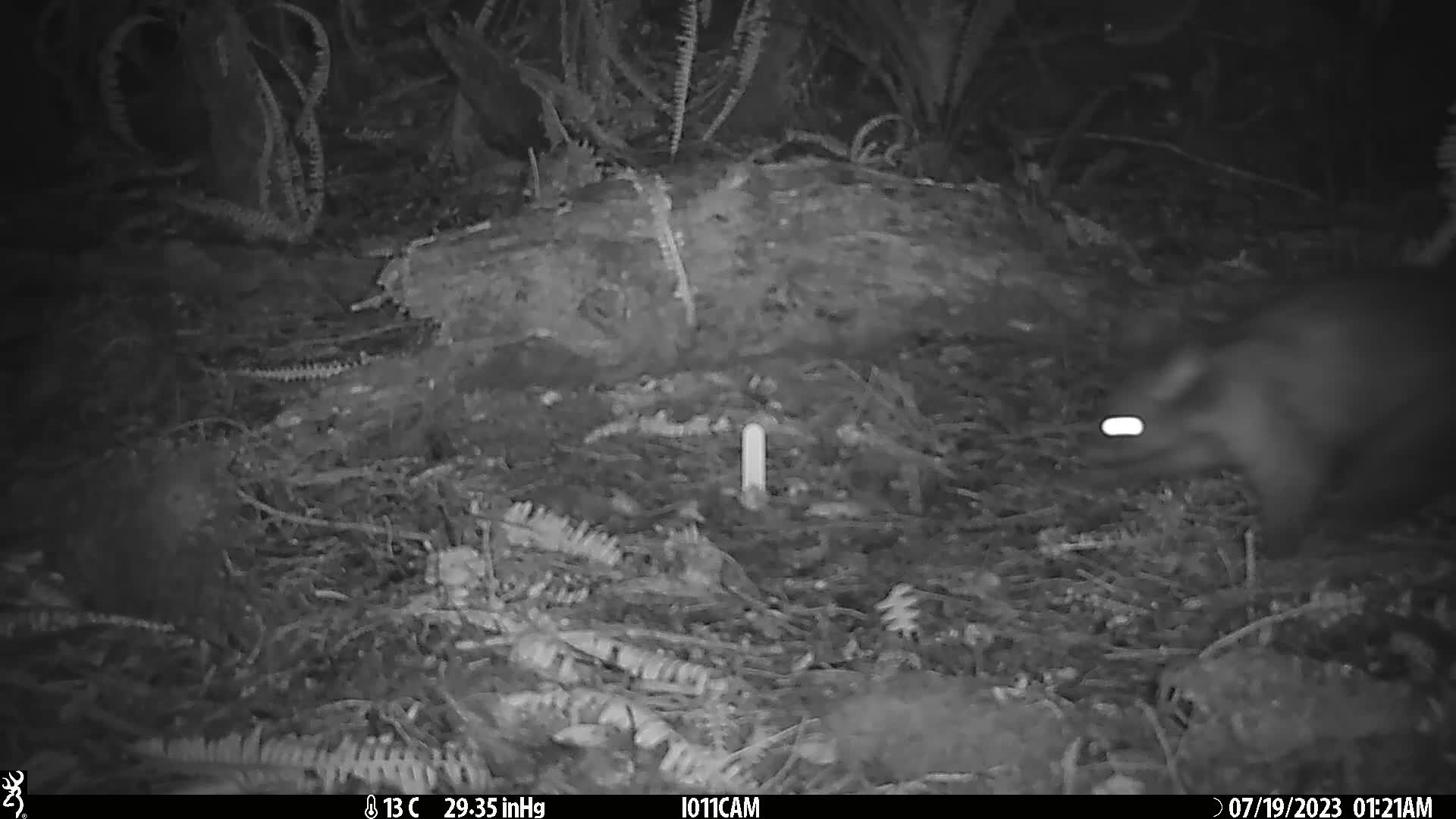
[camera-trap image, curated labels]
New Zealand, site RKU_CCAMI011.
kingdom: Animalia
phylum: Chordata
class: Mammalia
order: Diprotodontia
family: Phalangeridae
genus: Trichosurus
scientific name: Trichosurus vulpecula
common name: common brushtail possum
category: possum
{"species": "possum (common brushtail possum) (Trichosurus vulpecula)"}